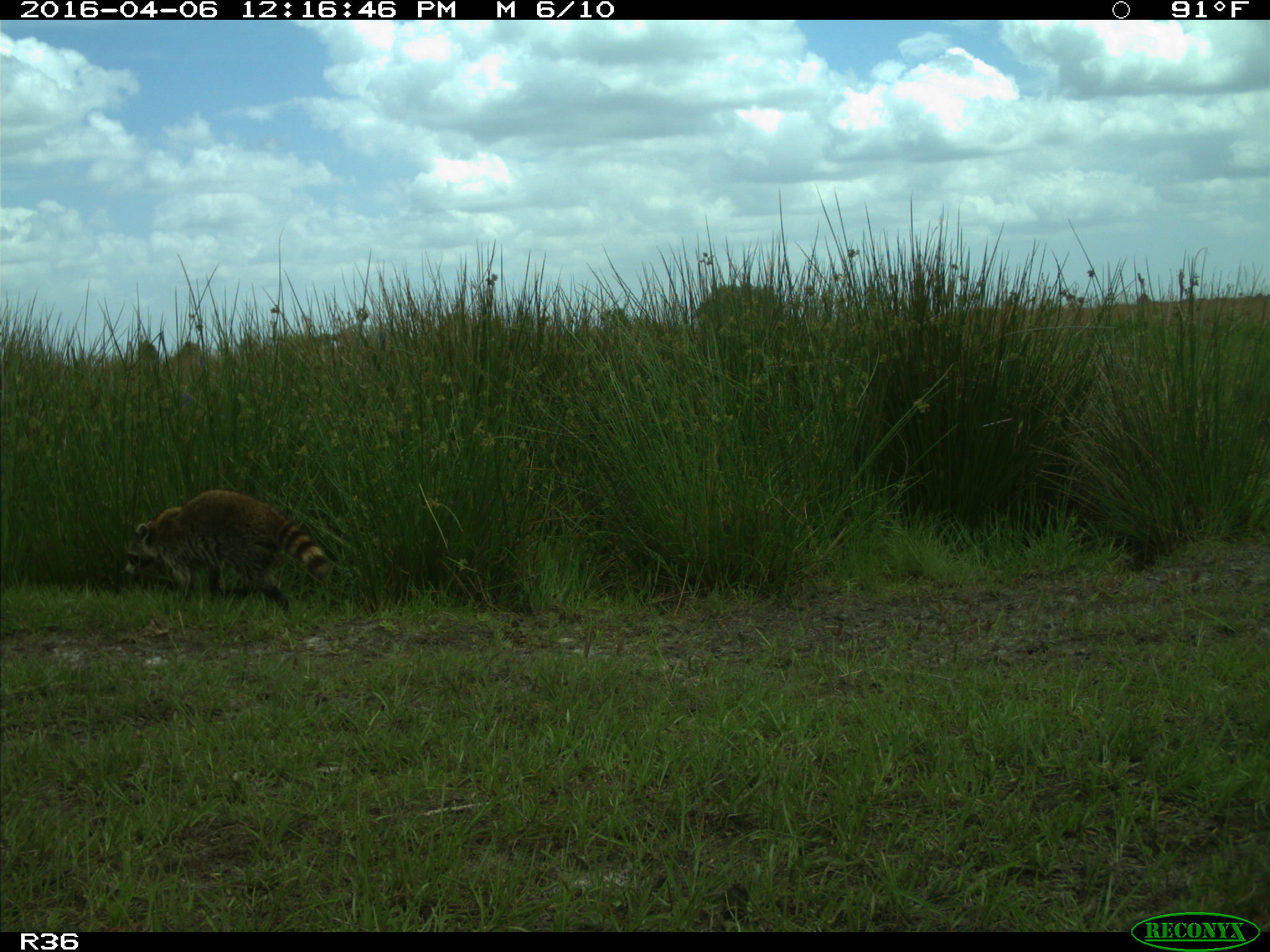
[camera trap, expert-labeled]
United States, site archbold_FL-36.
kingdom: Animalia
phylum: Chordata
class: Mammalia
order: Carnivora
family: Procyonidae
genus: Procyon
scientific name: Procyon lotor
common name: common raccoon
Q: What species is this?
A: Procyon lotor (common raccoon).